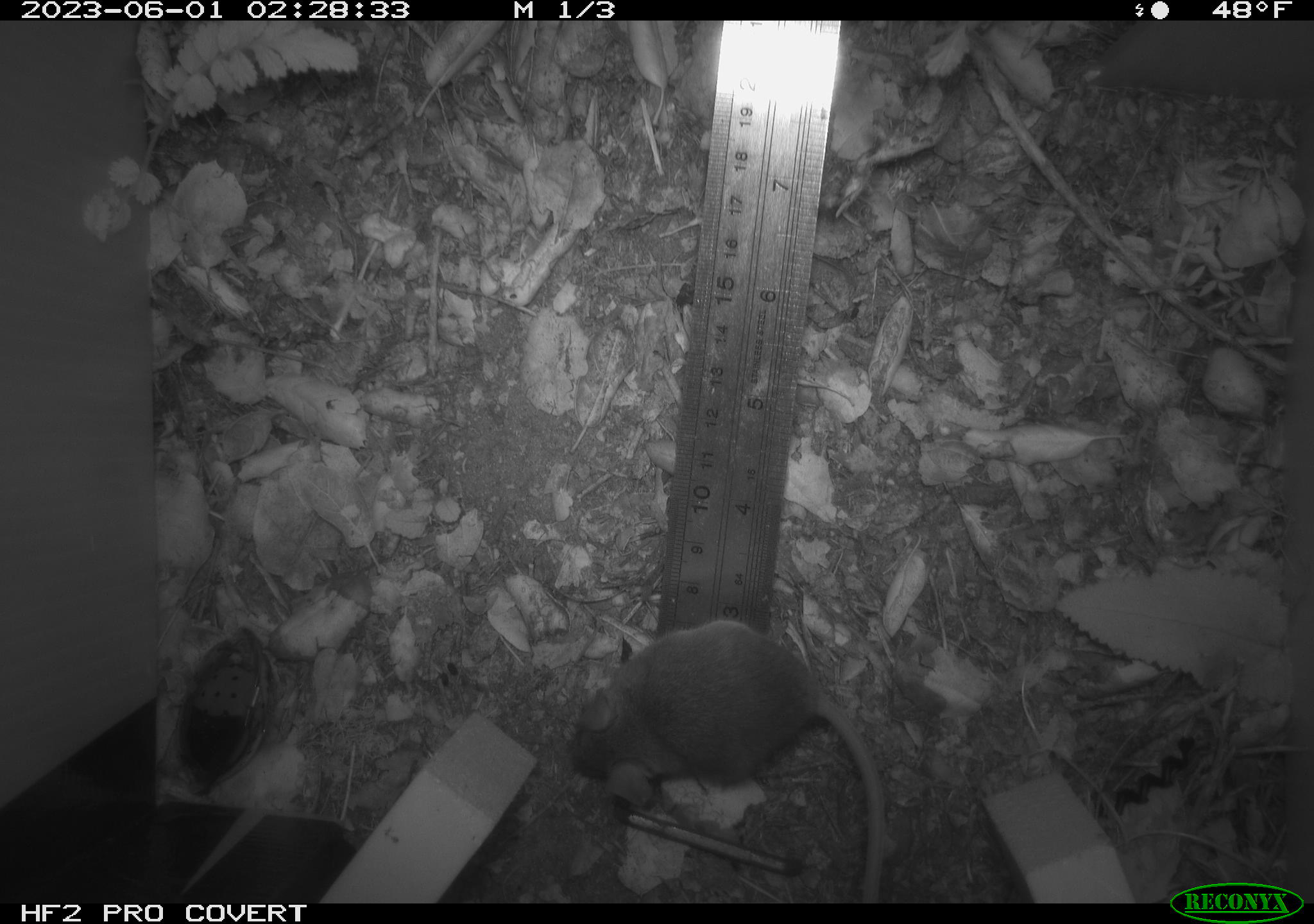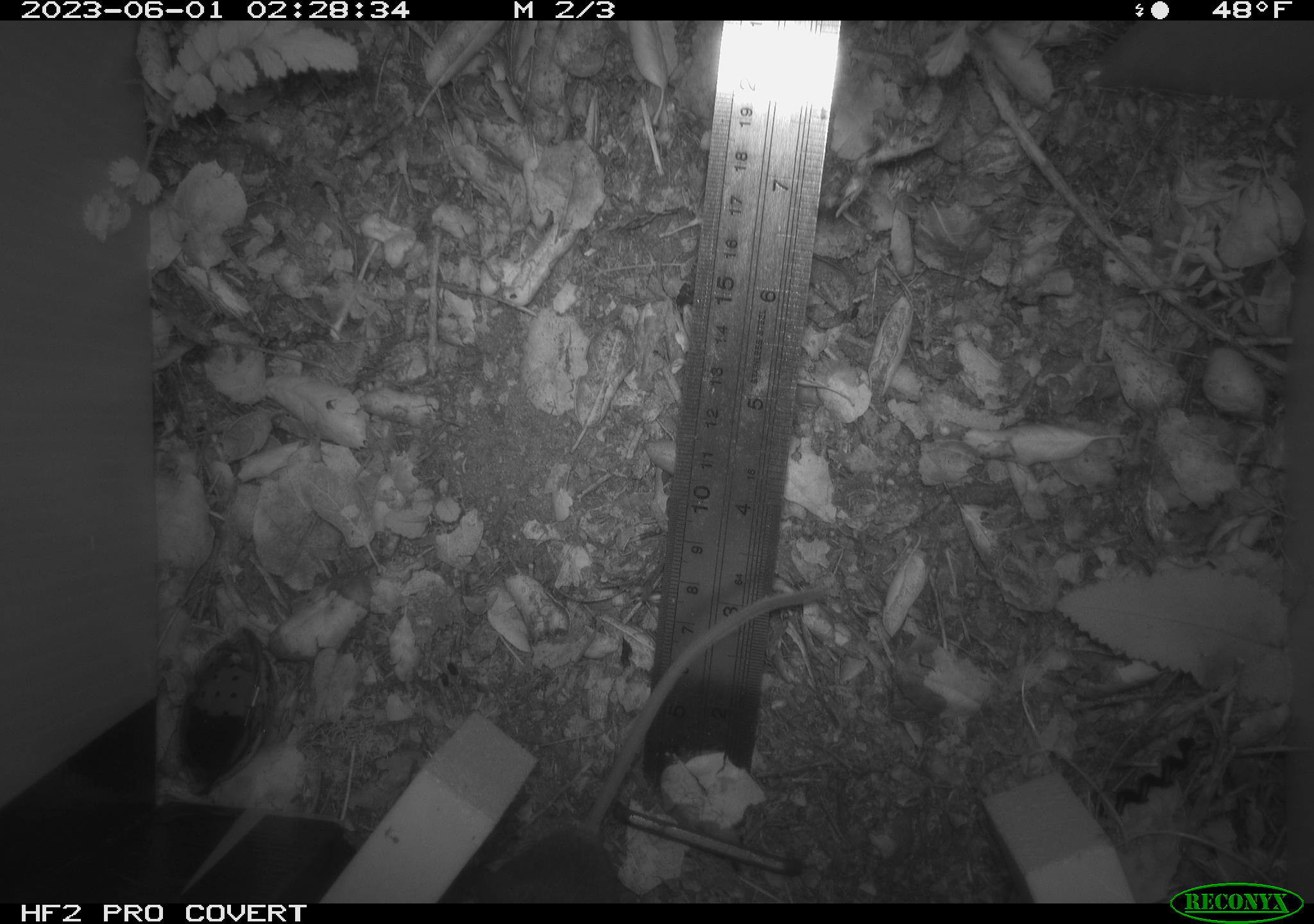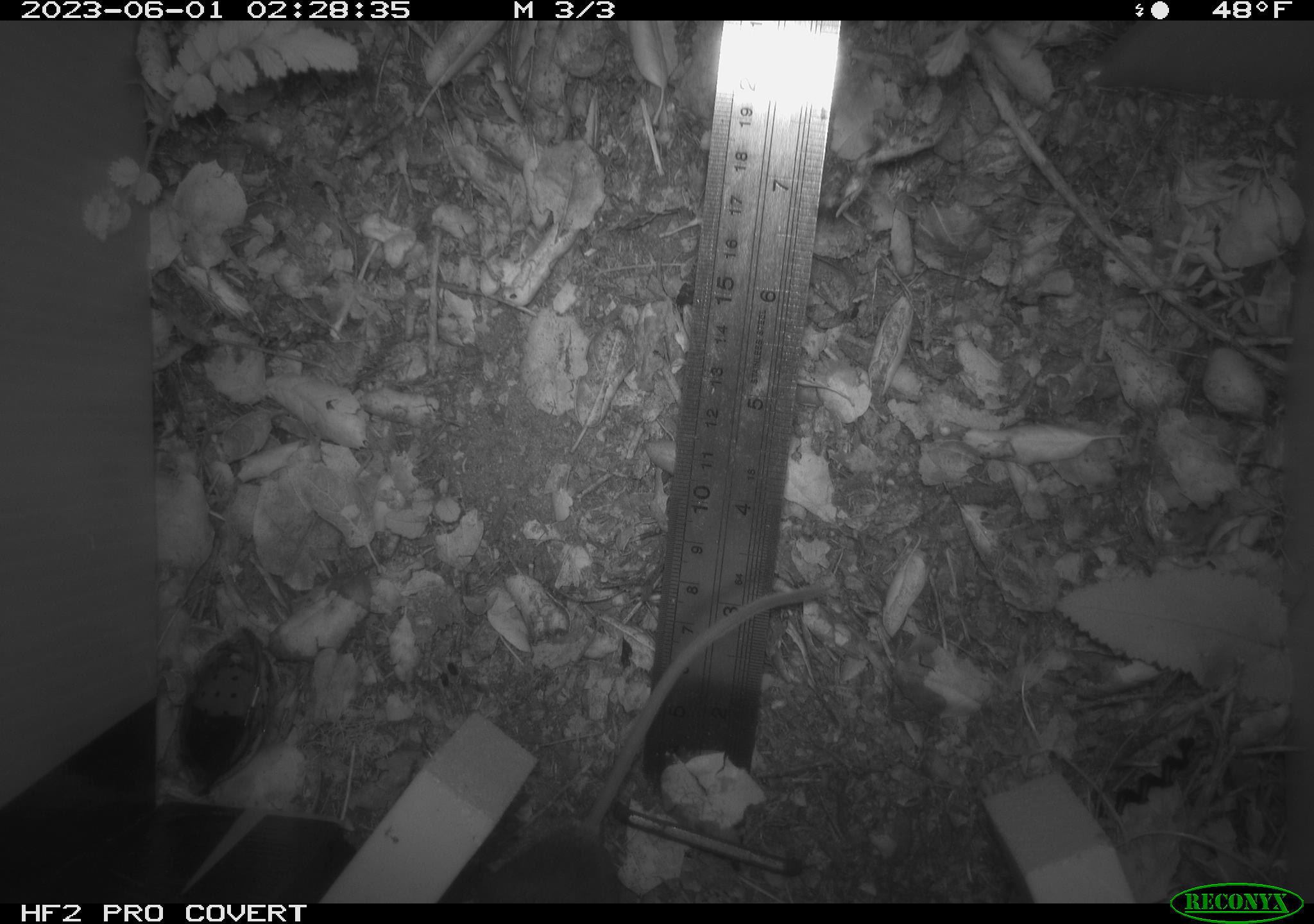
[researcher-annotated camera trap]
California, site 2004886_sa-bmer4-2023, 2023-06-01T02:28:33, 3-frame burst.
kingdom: Animalia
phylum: Chordata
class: Mammalia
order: Rodentia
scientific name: Rodentia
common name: mouse species